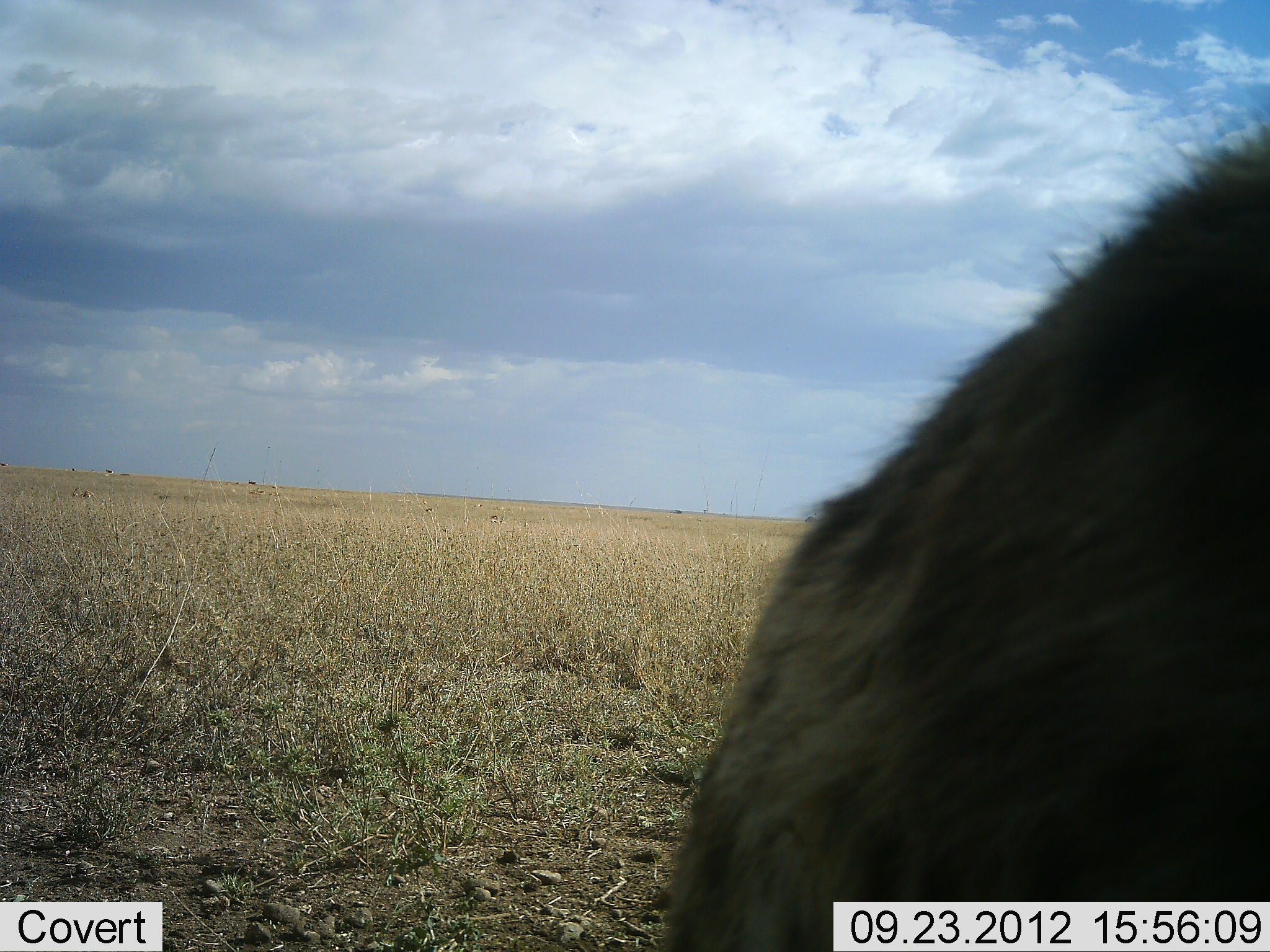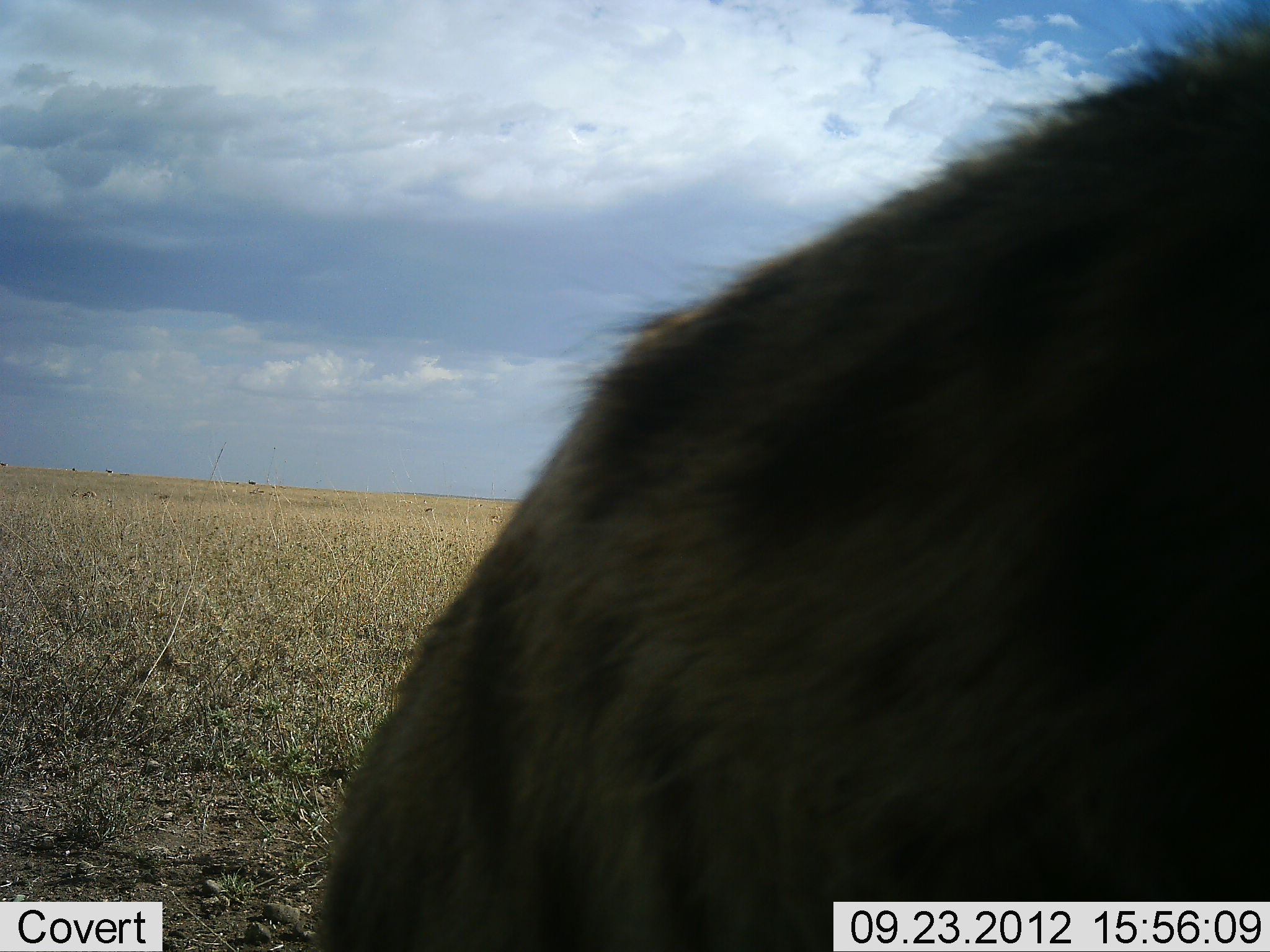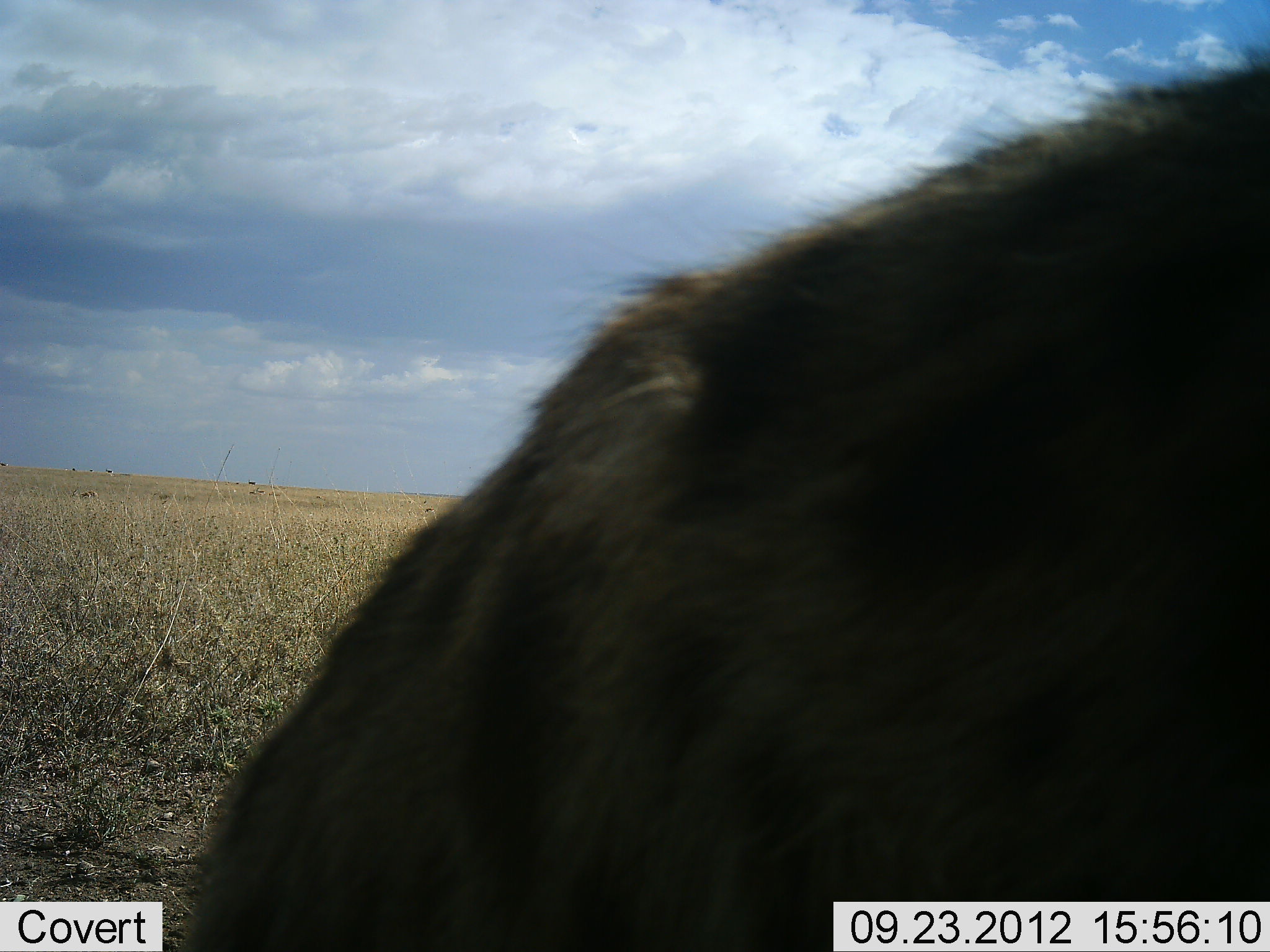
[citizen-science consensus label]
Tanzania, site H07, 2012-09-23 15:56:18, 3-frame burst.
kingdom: Animalia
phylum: Chordata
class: Mammalia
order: Carnivora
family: Hyaenidae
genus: Crocuta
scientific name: Crocuta crocuta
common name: spotted hyena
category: hyenaspotted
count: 1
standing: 60%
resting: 0%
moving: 40%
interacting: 0%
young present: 0%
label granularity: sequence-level